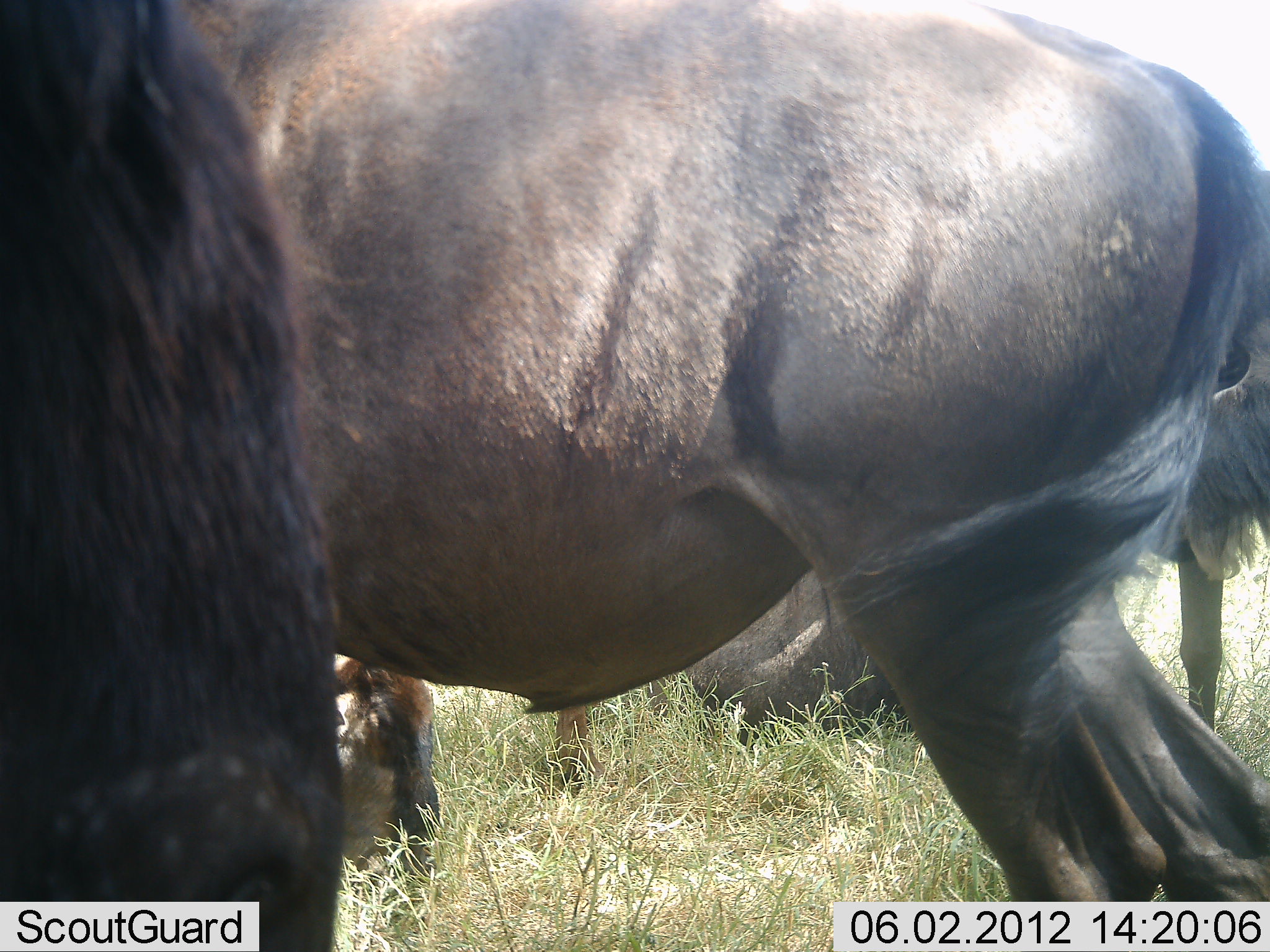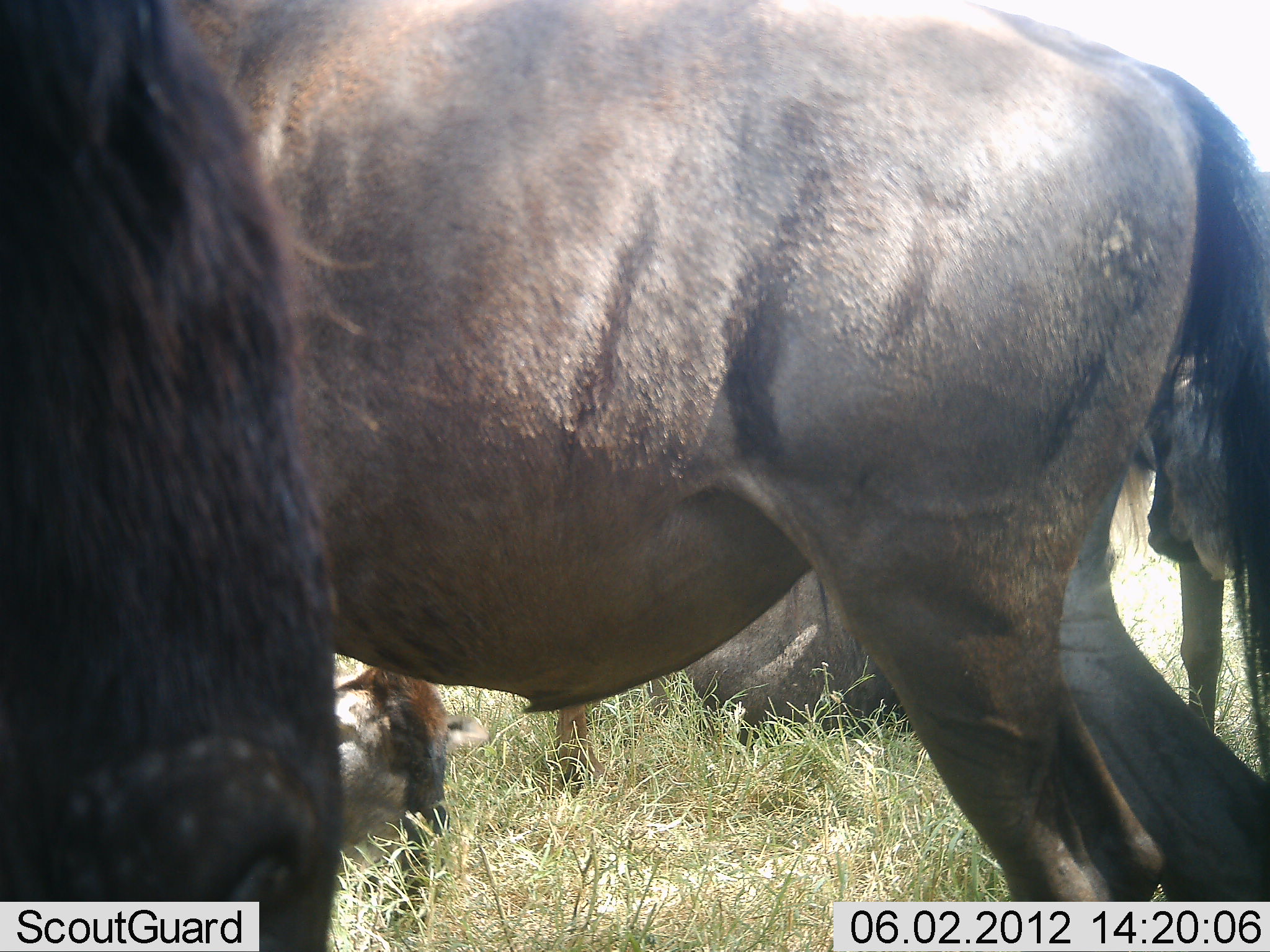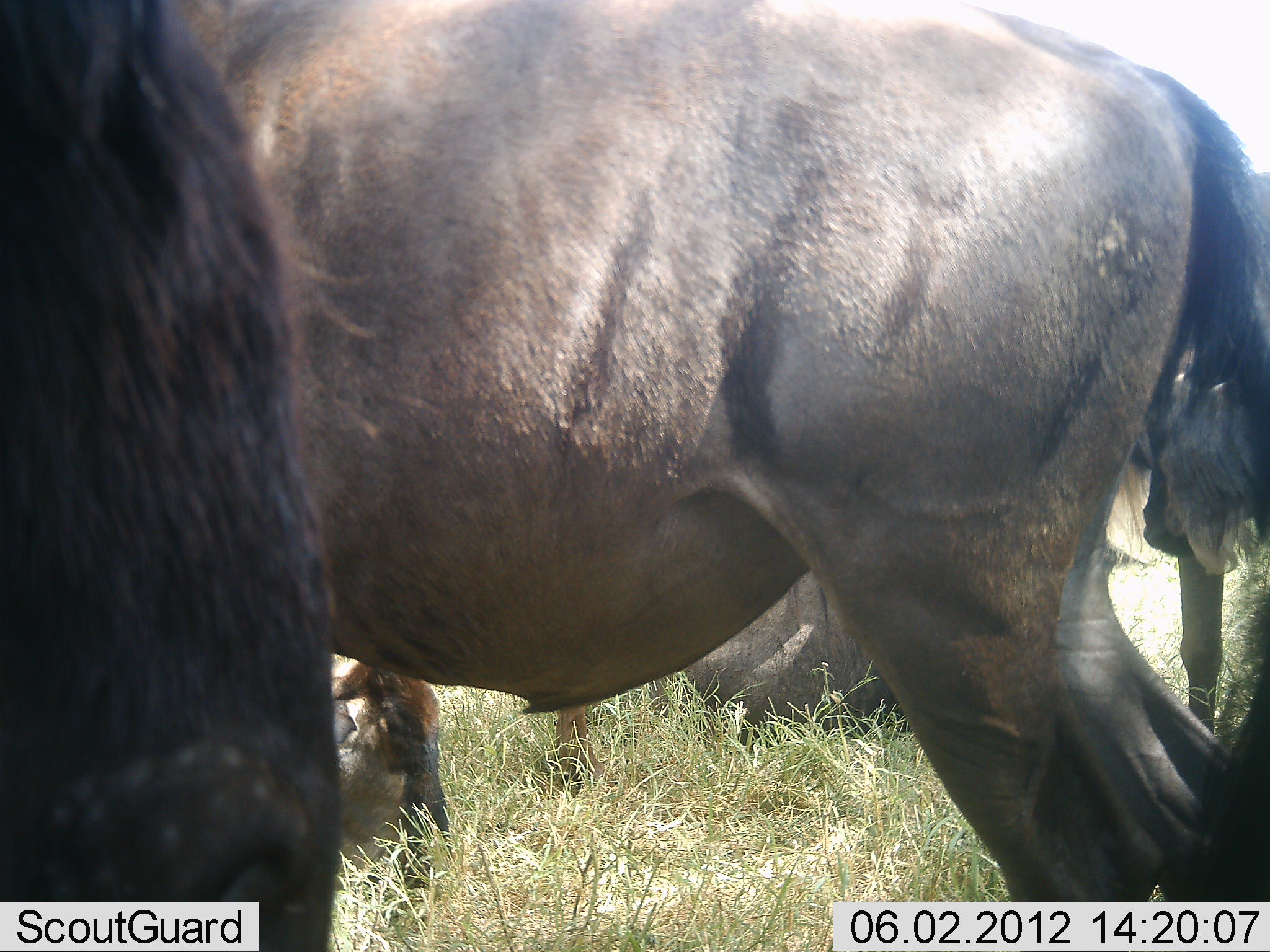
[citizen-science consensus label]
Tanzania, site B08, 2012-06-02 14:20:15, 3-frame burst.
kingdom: Animalia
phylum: Chordata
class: Mammalia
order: Artiodactyla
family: Bovidae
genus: Connochaetes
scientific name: Connochaetes taurinus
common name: blue wildebeest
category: wildebeest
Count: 5.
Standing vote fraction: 90%.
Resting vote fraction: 90%.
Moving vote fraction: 0%.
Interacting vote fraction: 0%.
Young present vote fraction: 60%.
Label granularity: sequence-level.